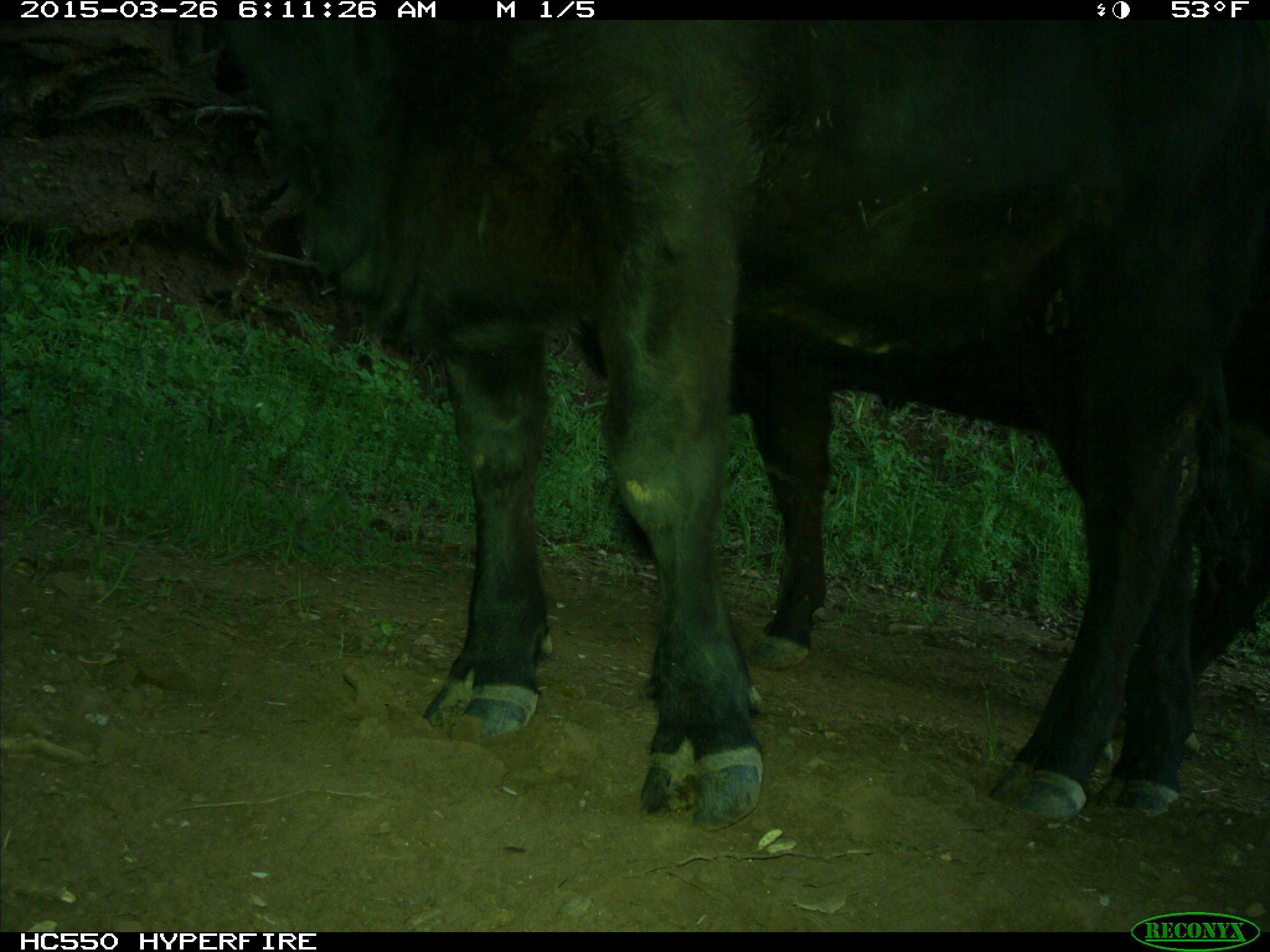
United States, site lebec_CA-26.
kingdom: Animalia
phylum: Chordata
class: Mammalia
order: Artiodactyla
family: Bovidae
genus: Bos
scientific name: Bos taurus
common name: domestic cow